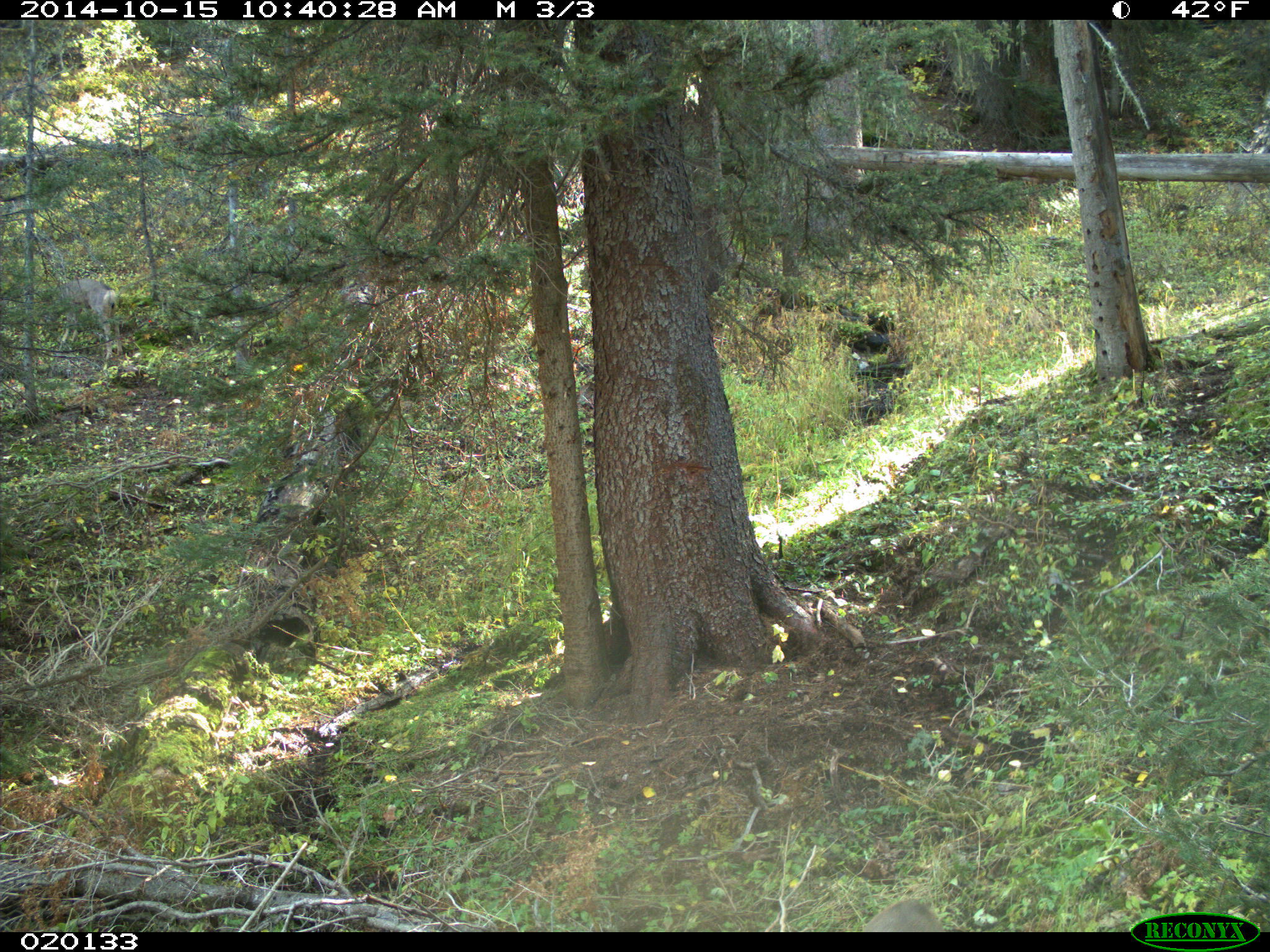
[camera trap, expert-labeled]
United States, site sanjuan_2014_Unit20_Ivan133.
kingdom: Animalia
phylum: Chordata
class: Mammalia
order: Artiodactyla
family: Cervidae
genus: Odocoileus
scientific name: Odocoileus hemionus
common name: mule deer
Odocoileus hemionus (mule deer).